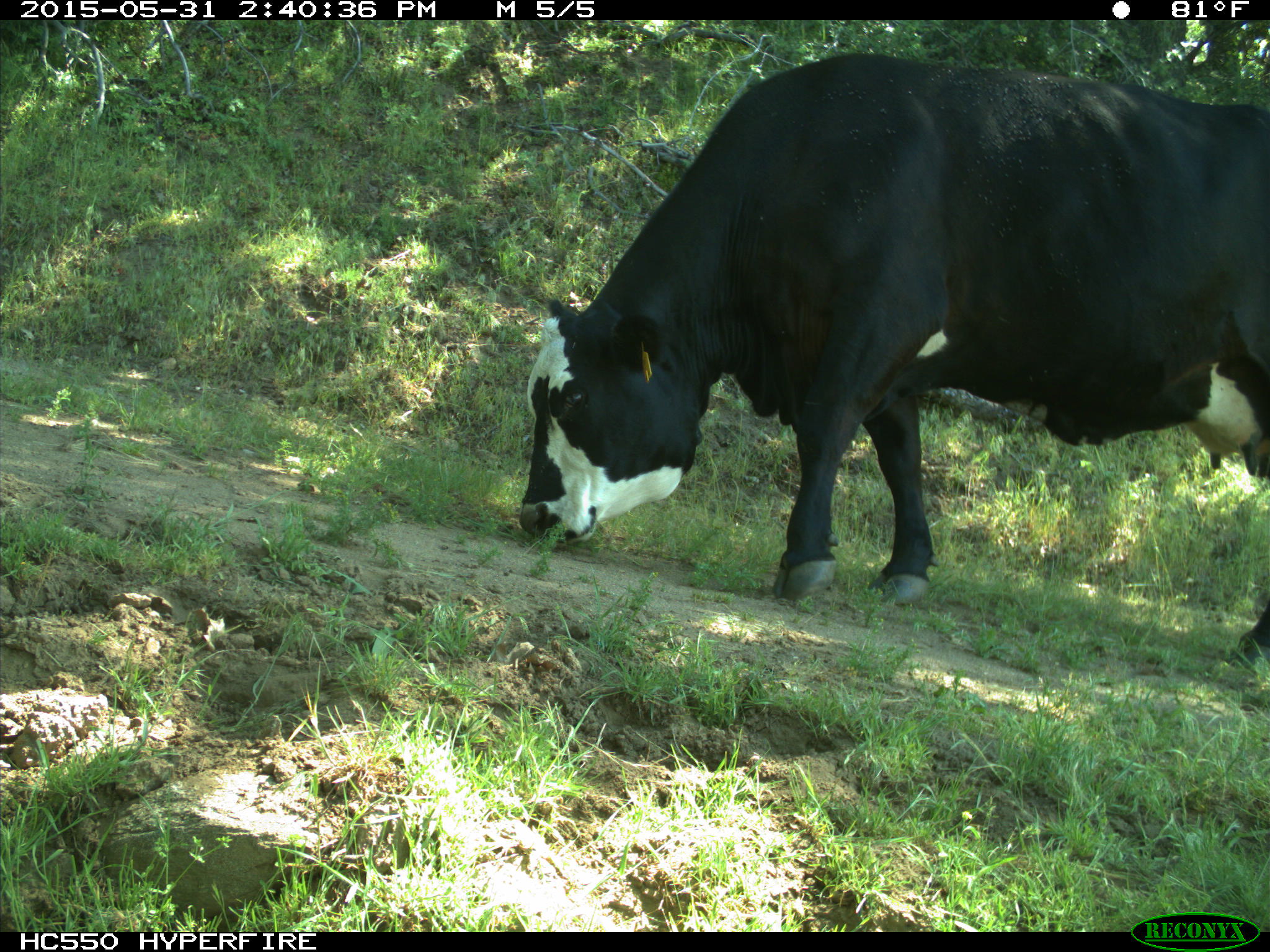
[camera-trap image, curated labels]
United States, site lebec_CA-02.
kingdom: Animalia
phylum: Chordata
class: Mammalia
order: Artiodactyla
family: Bovidae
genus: Bos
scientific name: Bos taurus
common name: domestic cow